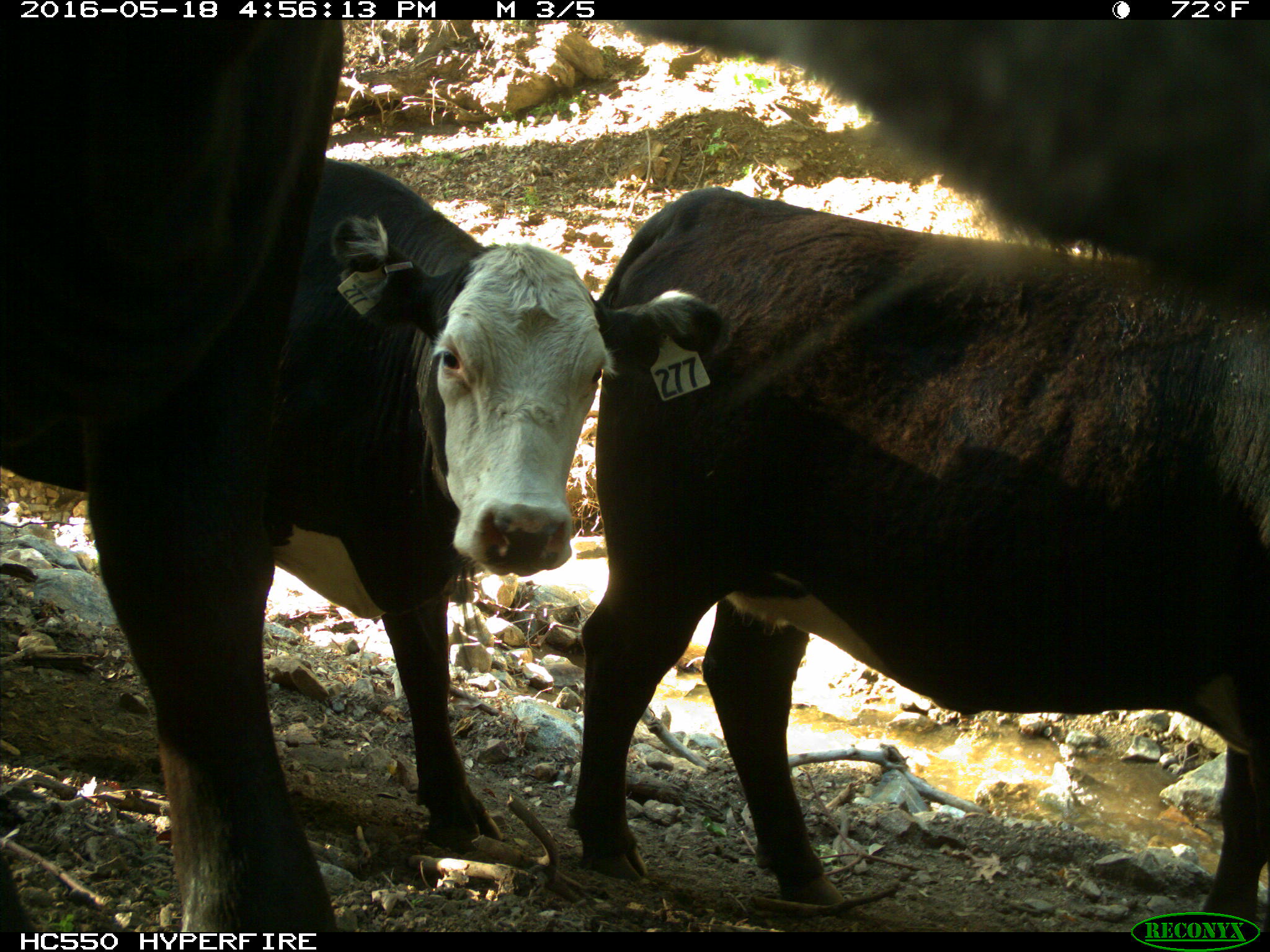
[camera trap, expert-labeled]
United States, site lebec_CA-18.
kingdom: Animalia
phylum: Chordata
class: Mammalia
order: Artiodactyla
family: Bovidae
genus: Bos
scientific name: Bos taurus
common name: domestic cow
Bos taurus (domestic cow).